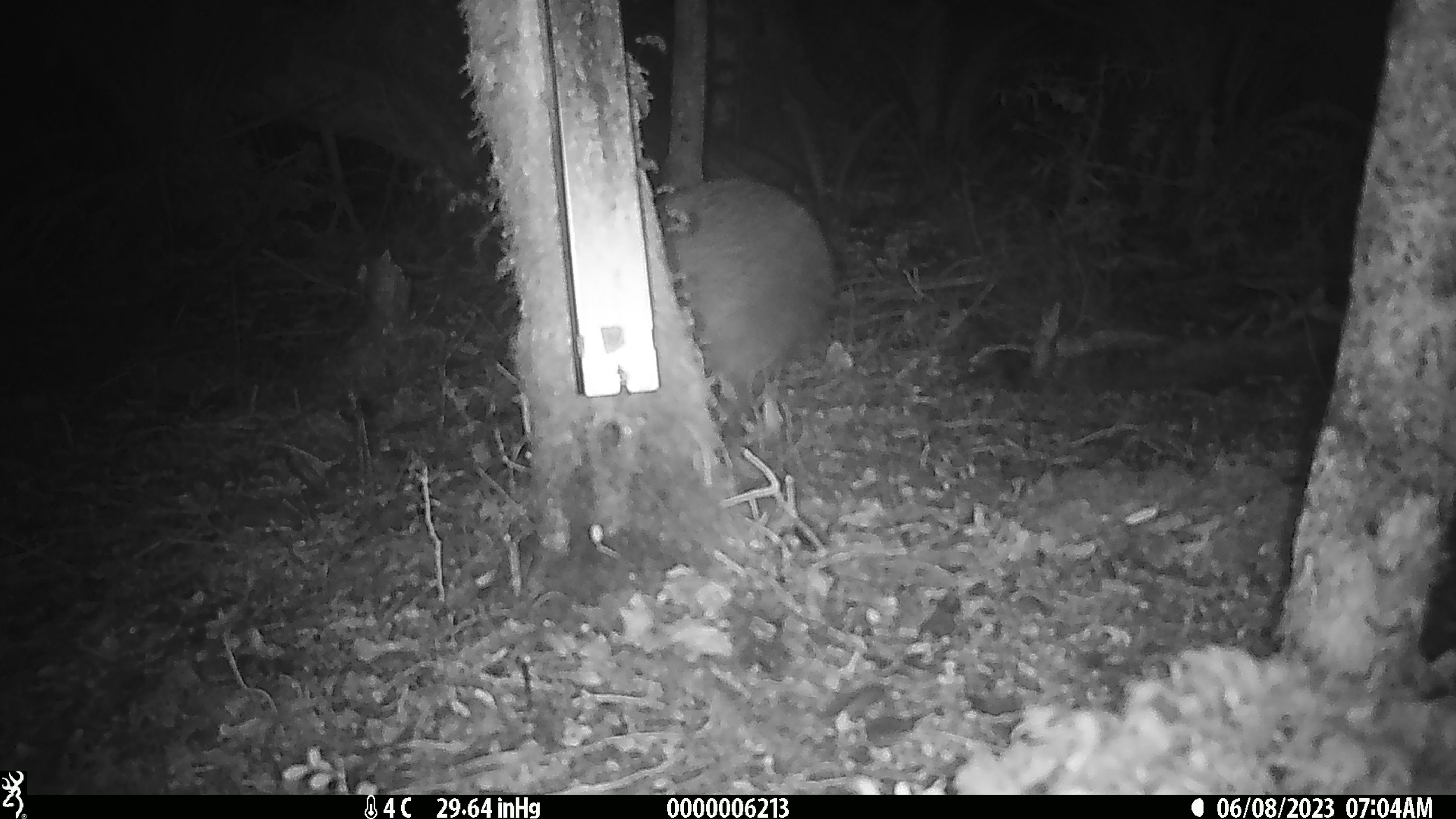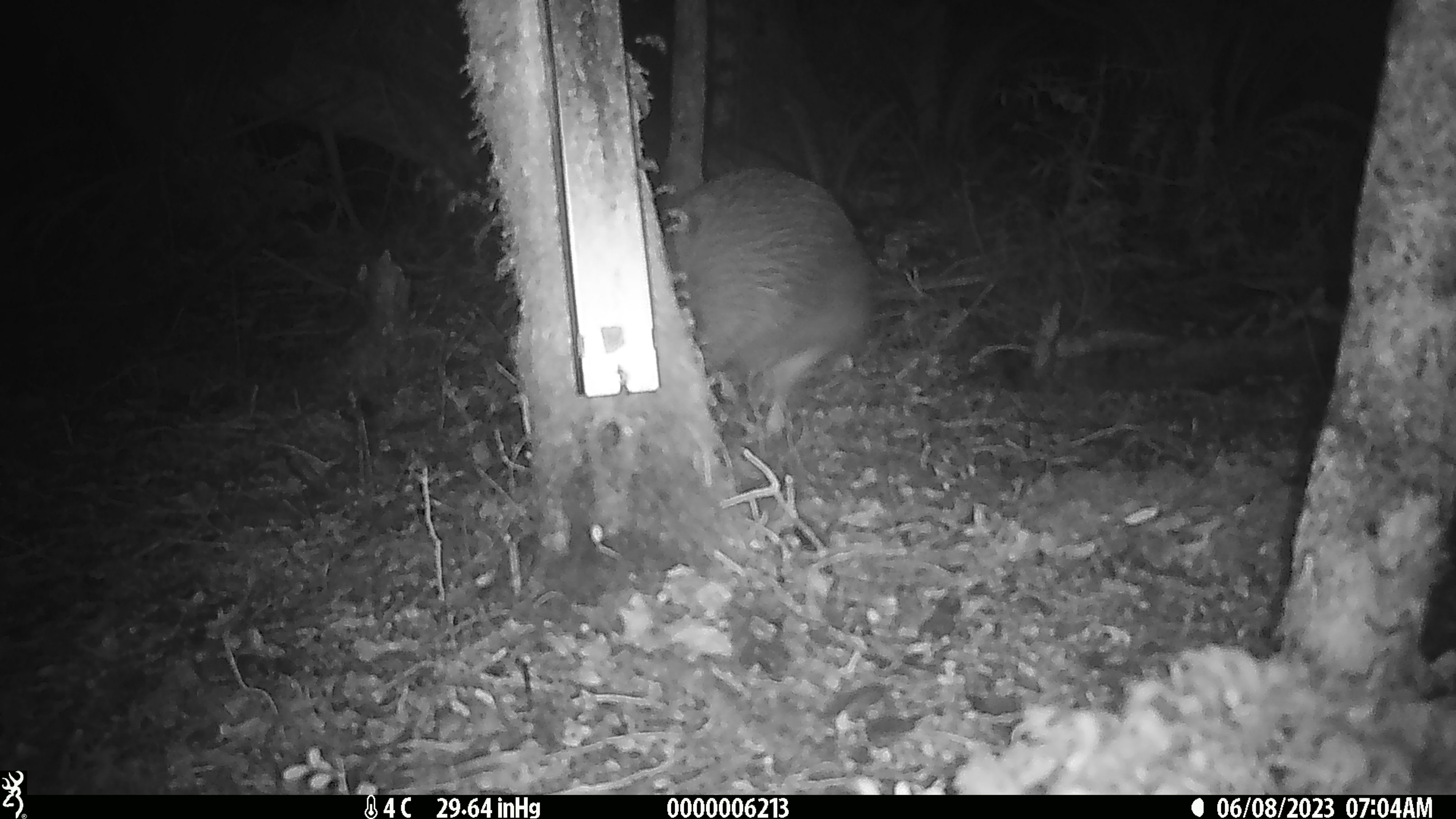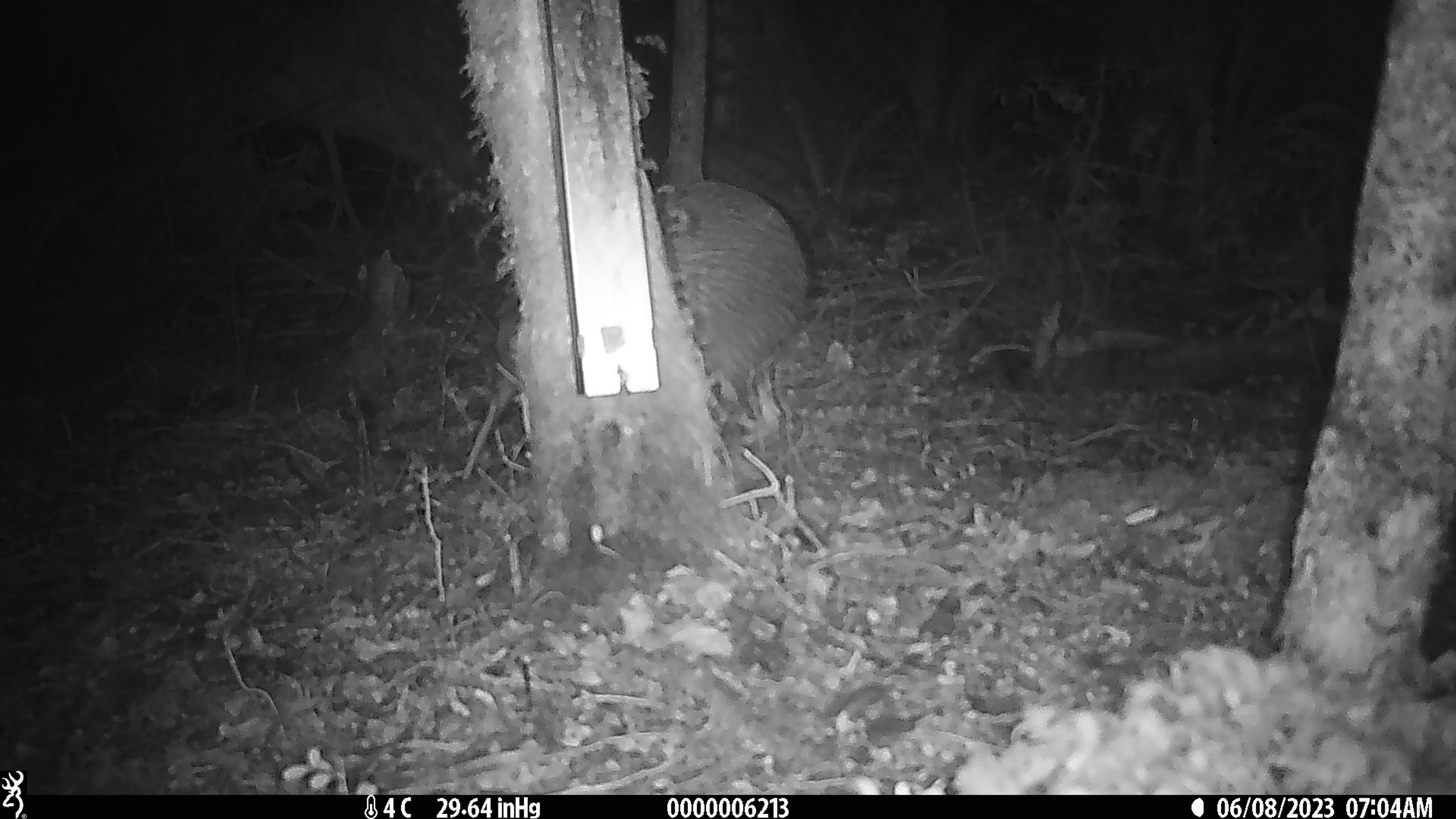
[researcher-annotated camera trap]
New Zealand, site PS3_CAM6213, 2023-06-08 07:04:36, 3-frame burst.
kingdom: Animalia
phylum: Chordata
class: Aves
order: Apterygiformes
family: Apterygidae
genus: Apteryx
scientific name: Apteryx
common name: kiwi